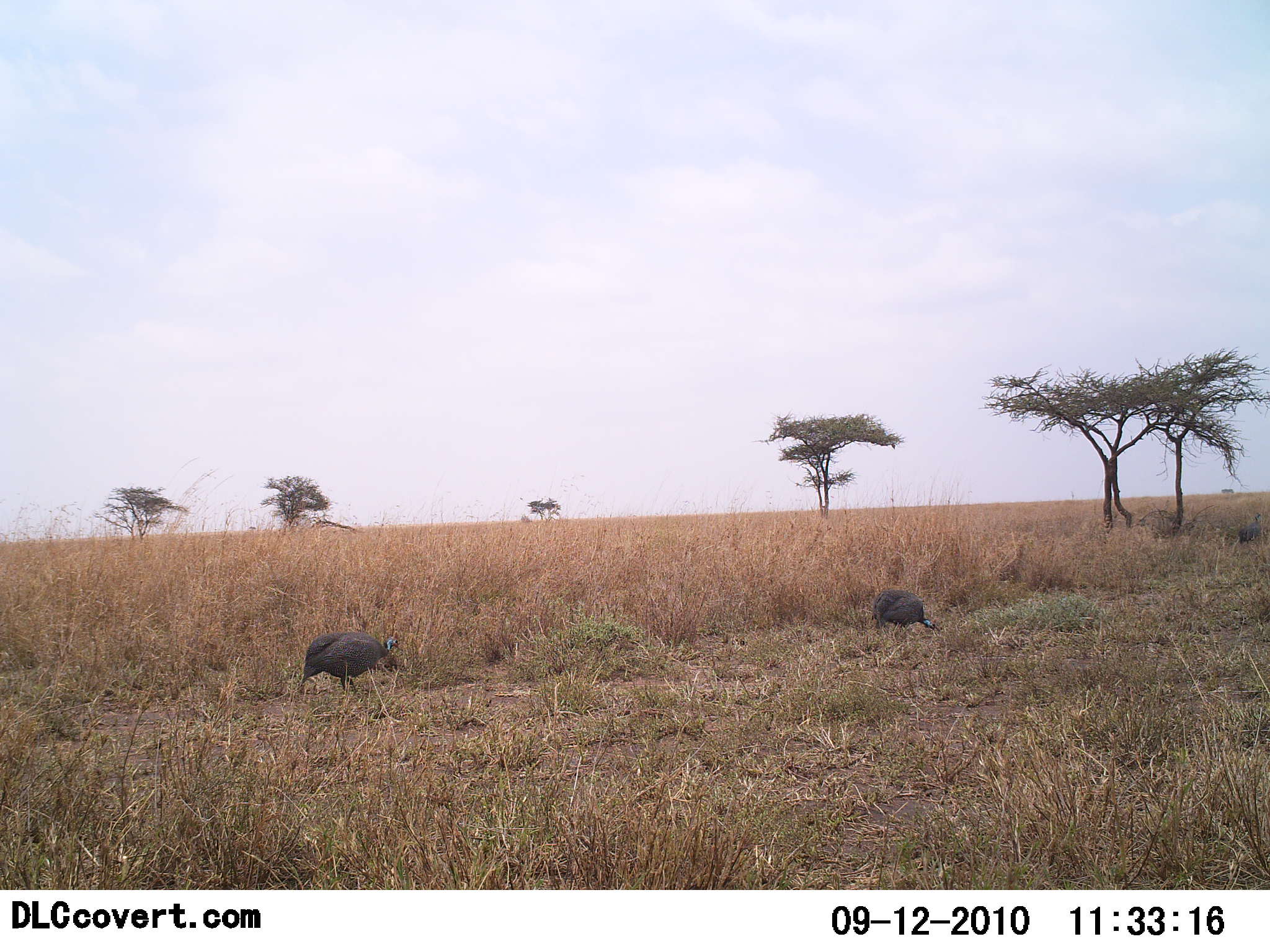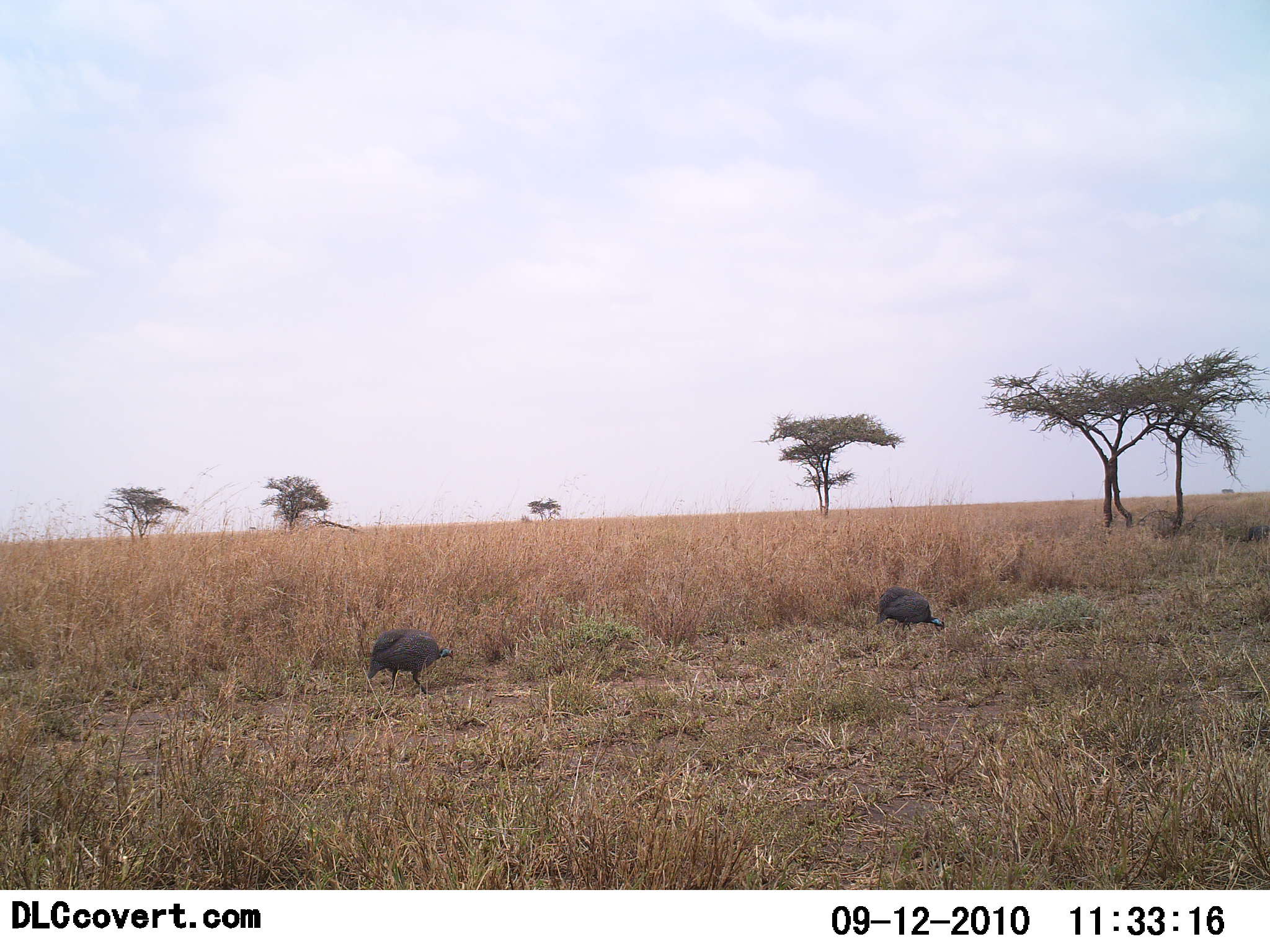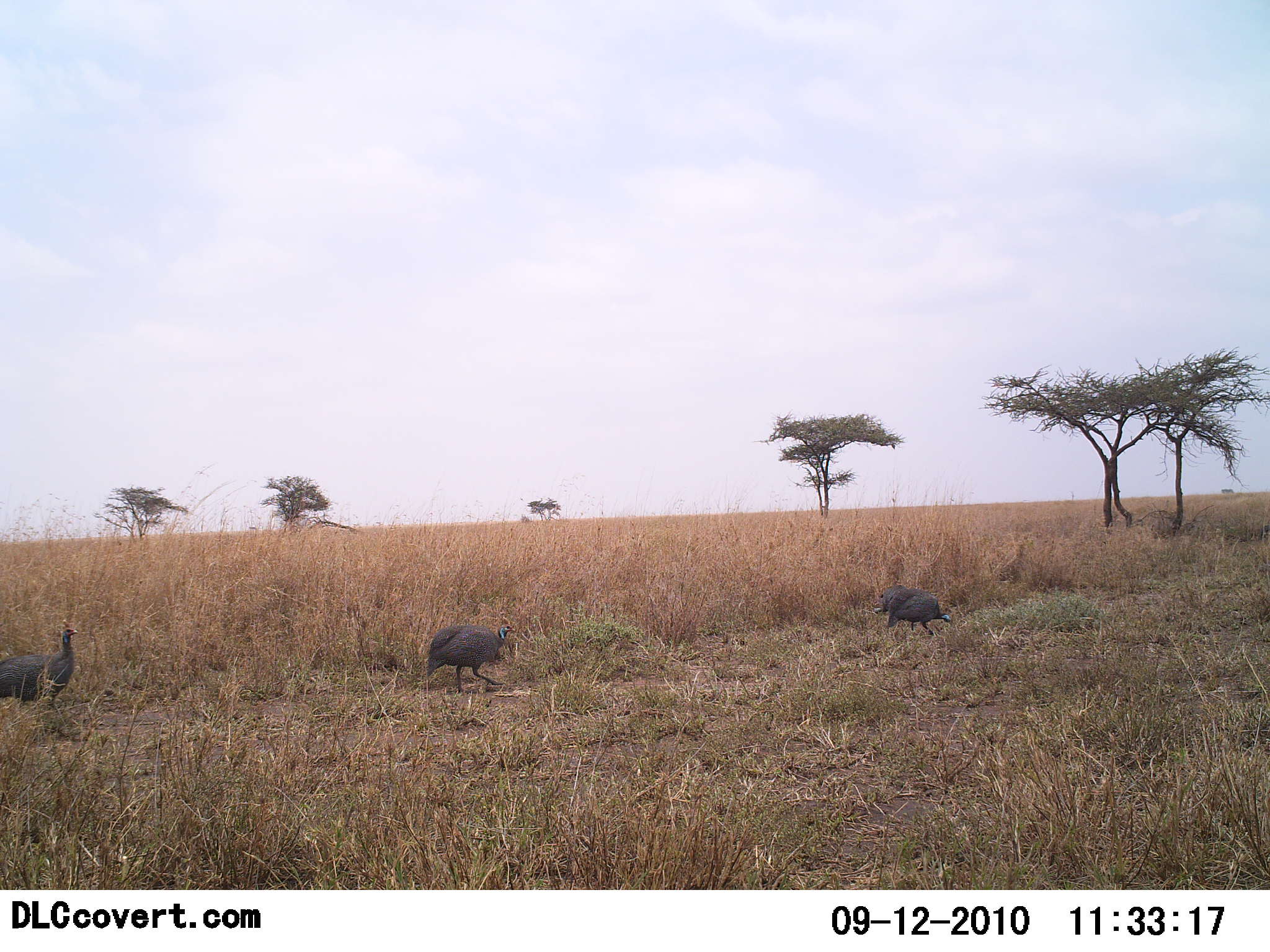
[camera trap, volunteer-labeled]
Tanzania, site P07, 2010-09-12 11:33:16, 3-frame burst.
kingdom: Animalia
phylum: Chordata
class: Aves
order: Galliformes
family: Numididae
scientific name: Numididae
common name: guinea fowl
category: guineafowl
Guineafowl (guinea fowl) (Numididae), count 3. Behavior (volunteer vote fractions): standing 25%, resting 0%, moving 75%, interacting 0%. Young present (vote fraction): 0%. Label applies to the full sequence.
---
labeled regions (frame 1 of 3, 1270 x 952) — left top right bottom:
animal: 300 630 401 701; 869 590 937 635; 1238 511 1262 545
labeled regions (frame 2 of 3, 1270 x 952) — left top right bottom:
animal: 367 629 455 695; 873 587 946 637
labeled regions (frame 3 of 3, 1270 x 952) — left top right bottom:
animal: 0 627 79 713; 425 624 516 693; 874 584 952 637